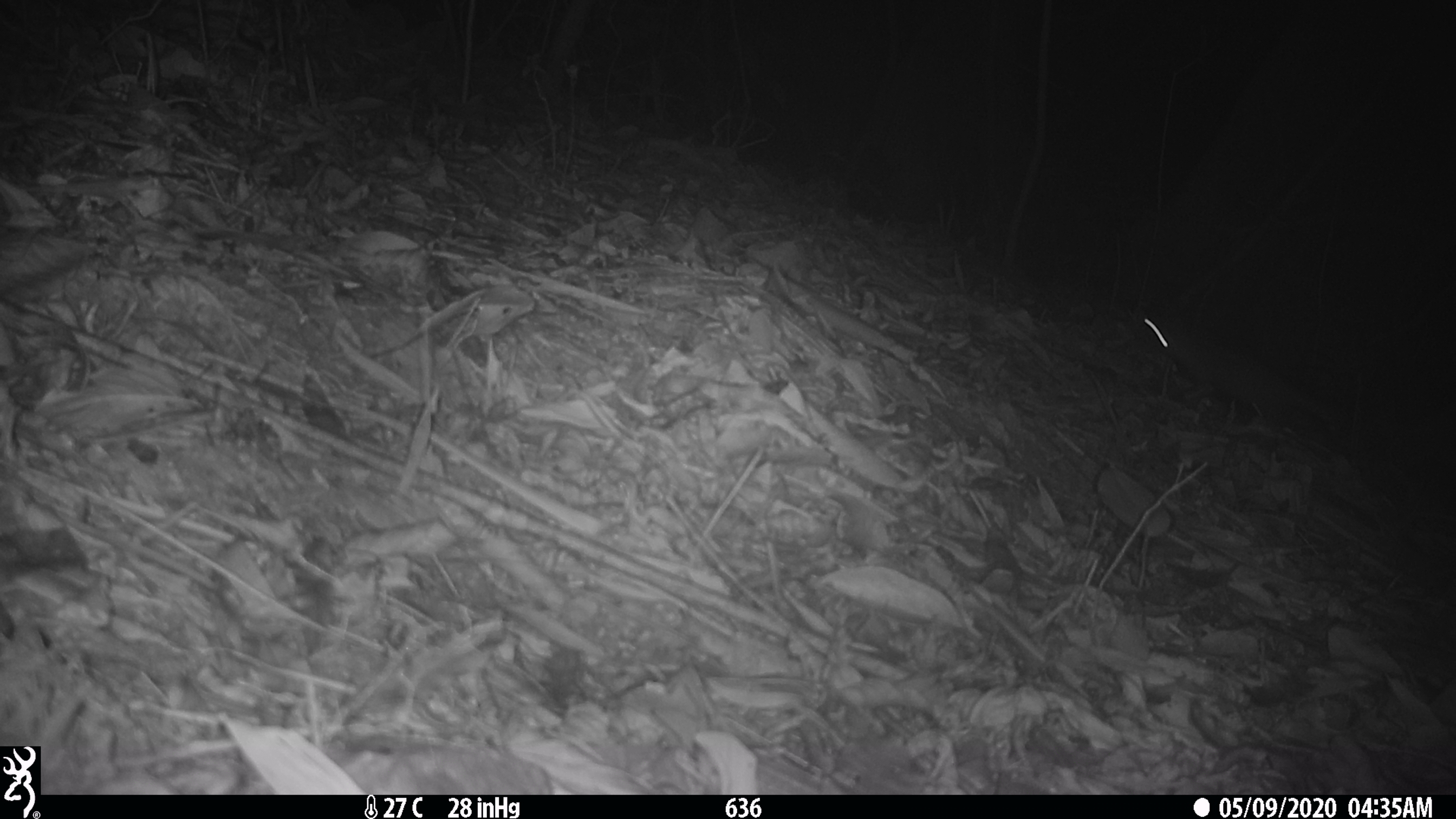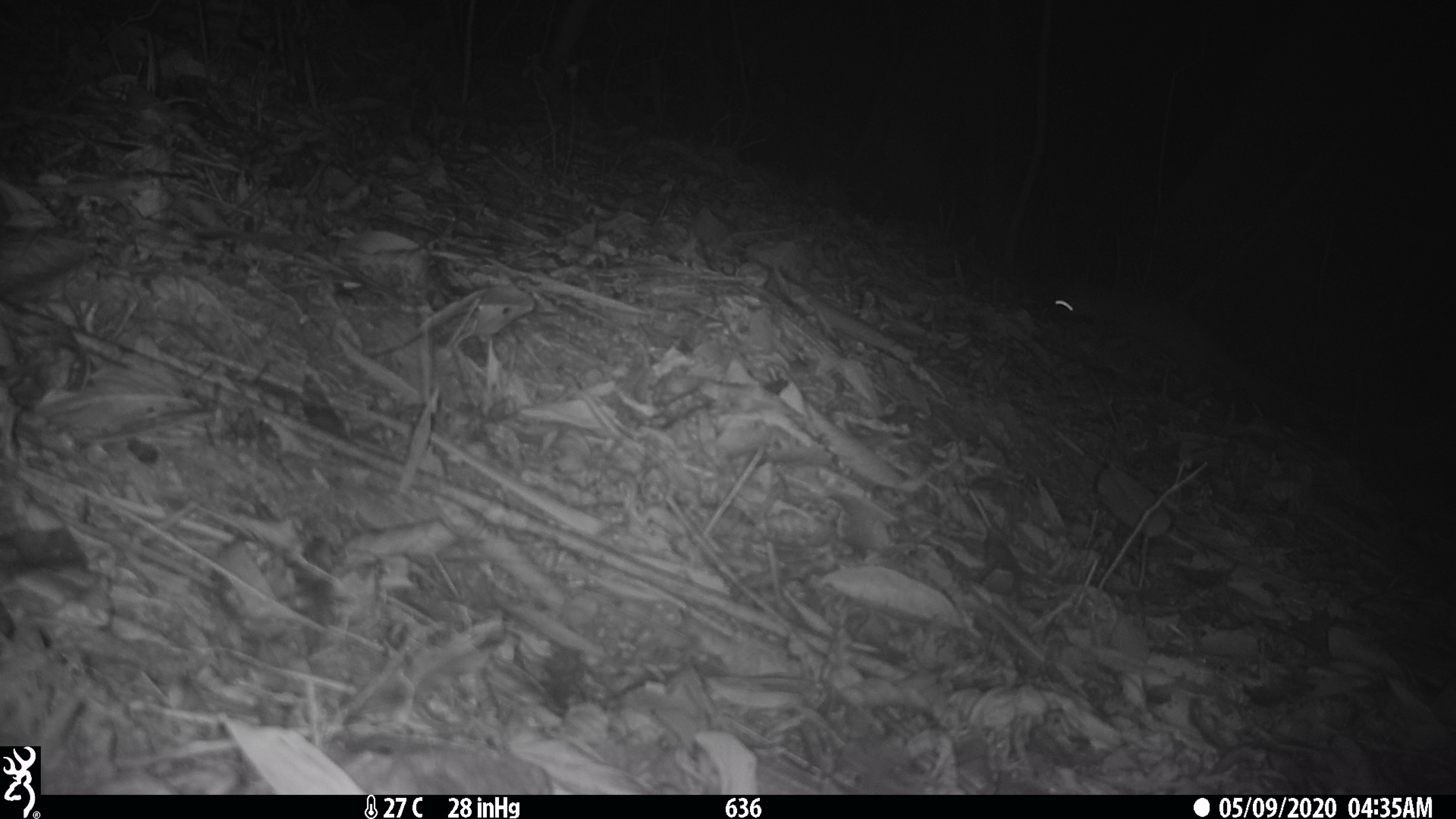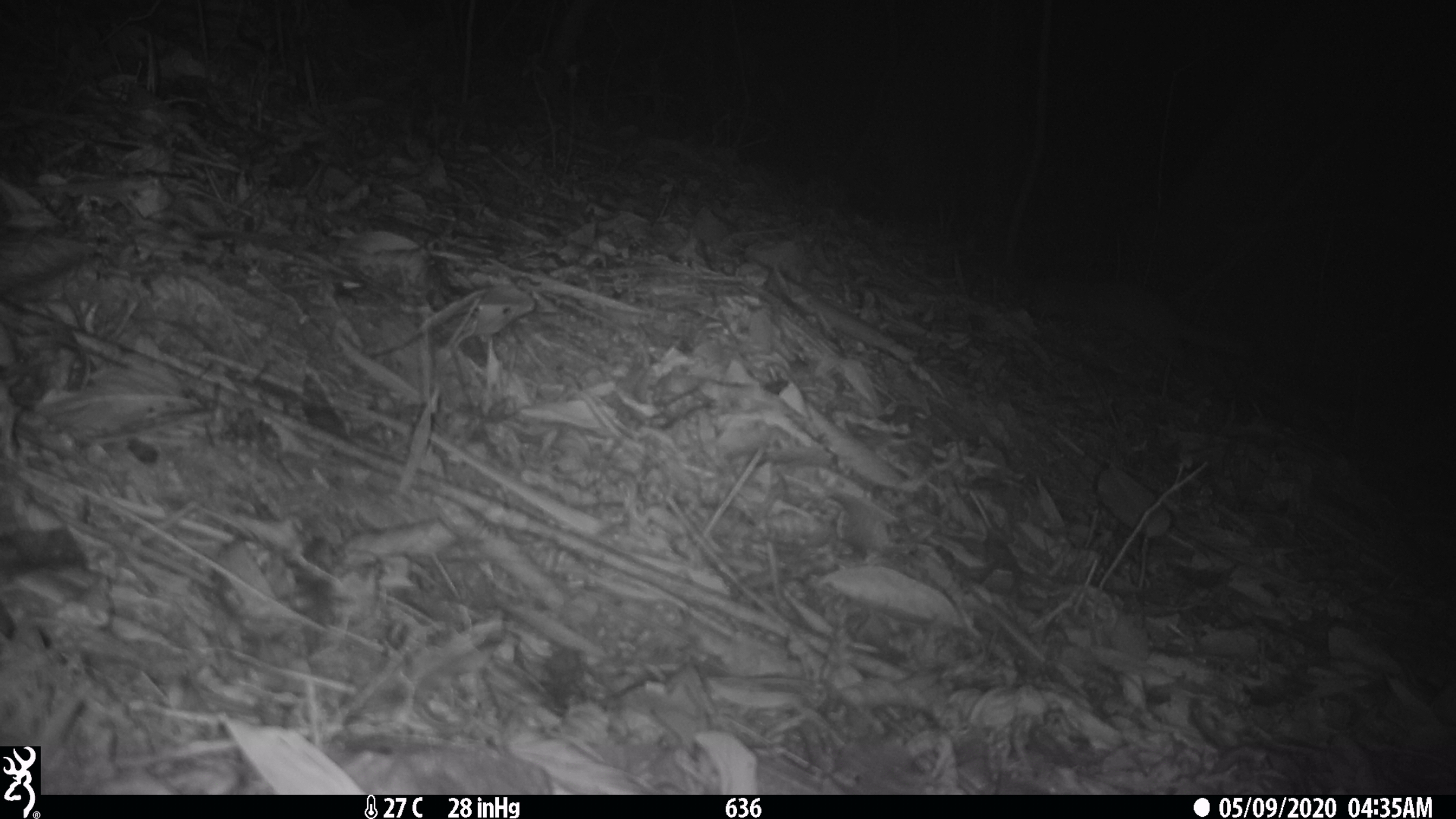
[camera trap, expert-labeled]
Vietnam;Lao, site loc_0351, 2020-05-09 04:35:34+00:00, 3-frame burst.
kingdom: Animalia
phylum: Chordata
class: Mammalia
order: Carnivora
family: Mustelidae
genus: Melogale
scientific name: Melogale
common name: ferret badger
Ferret badger (Melogale). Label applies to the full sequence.